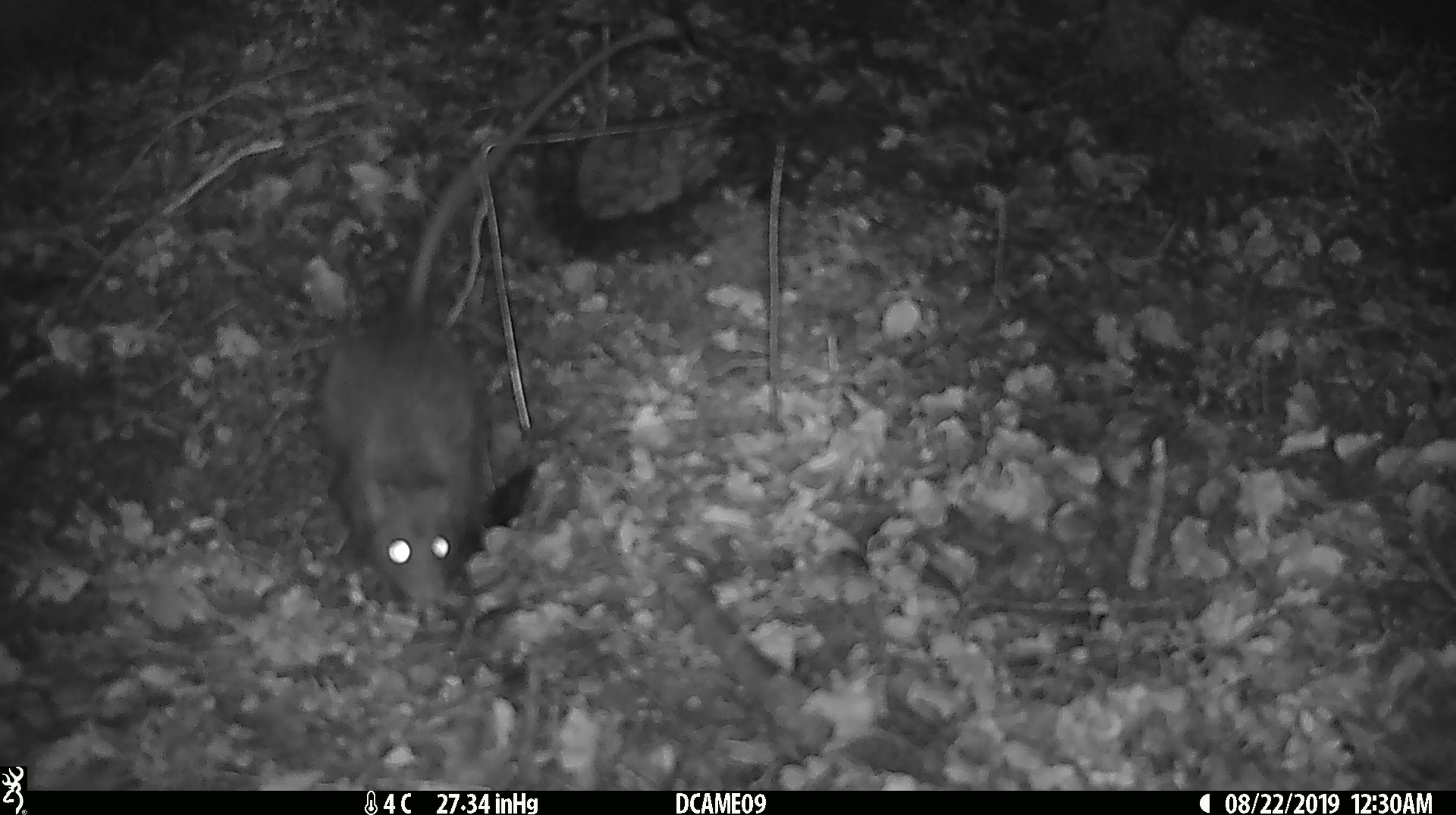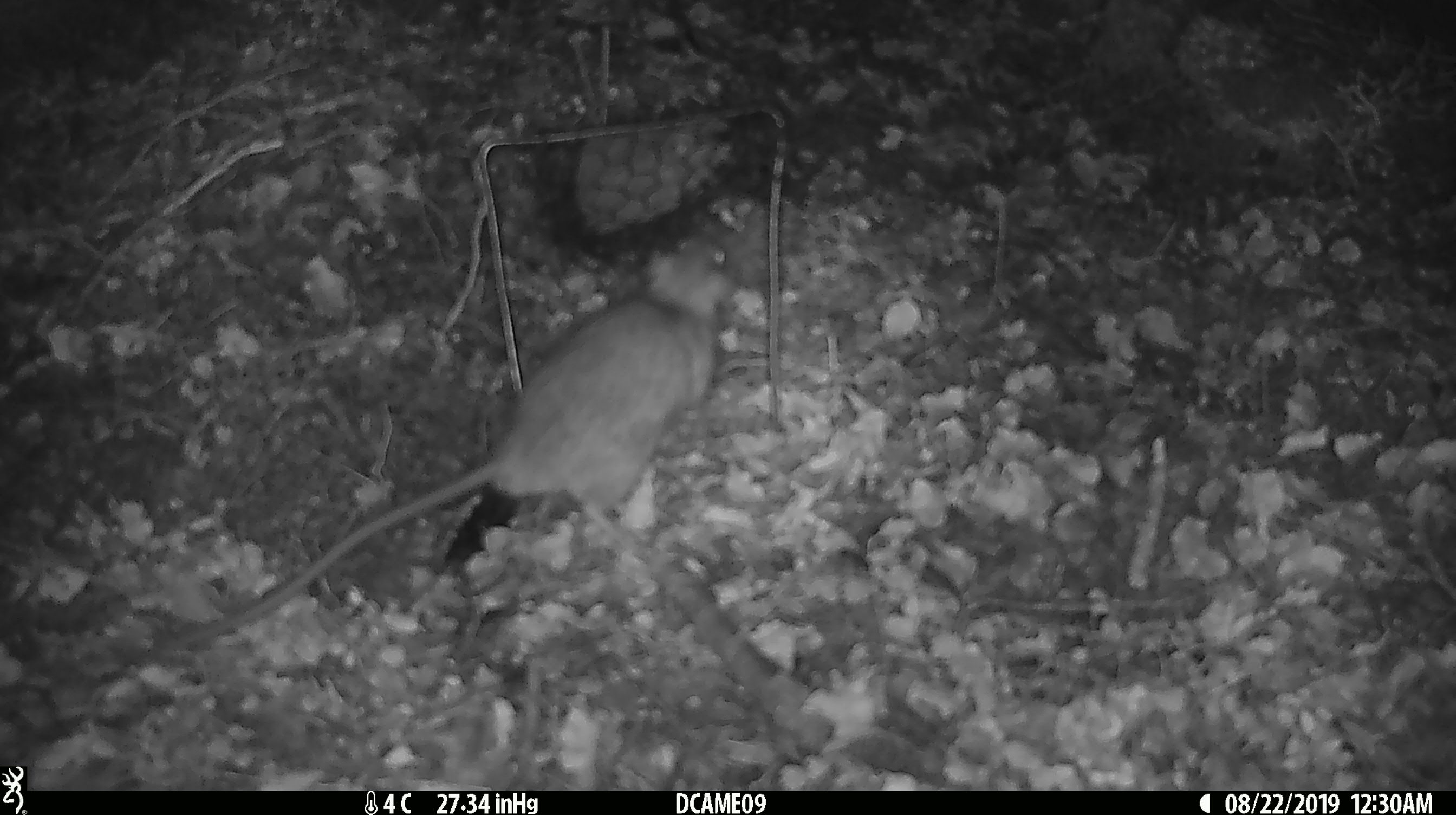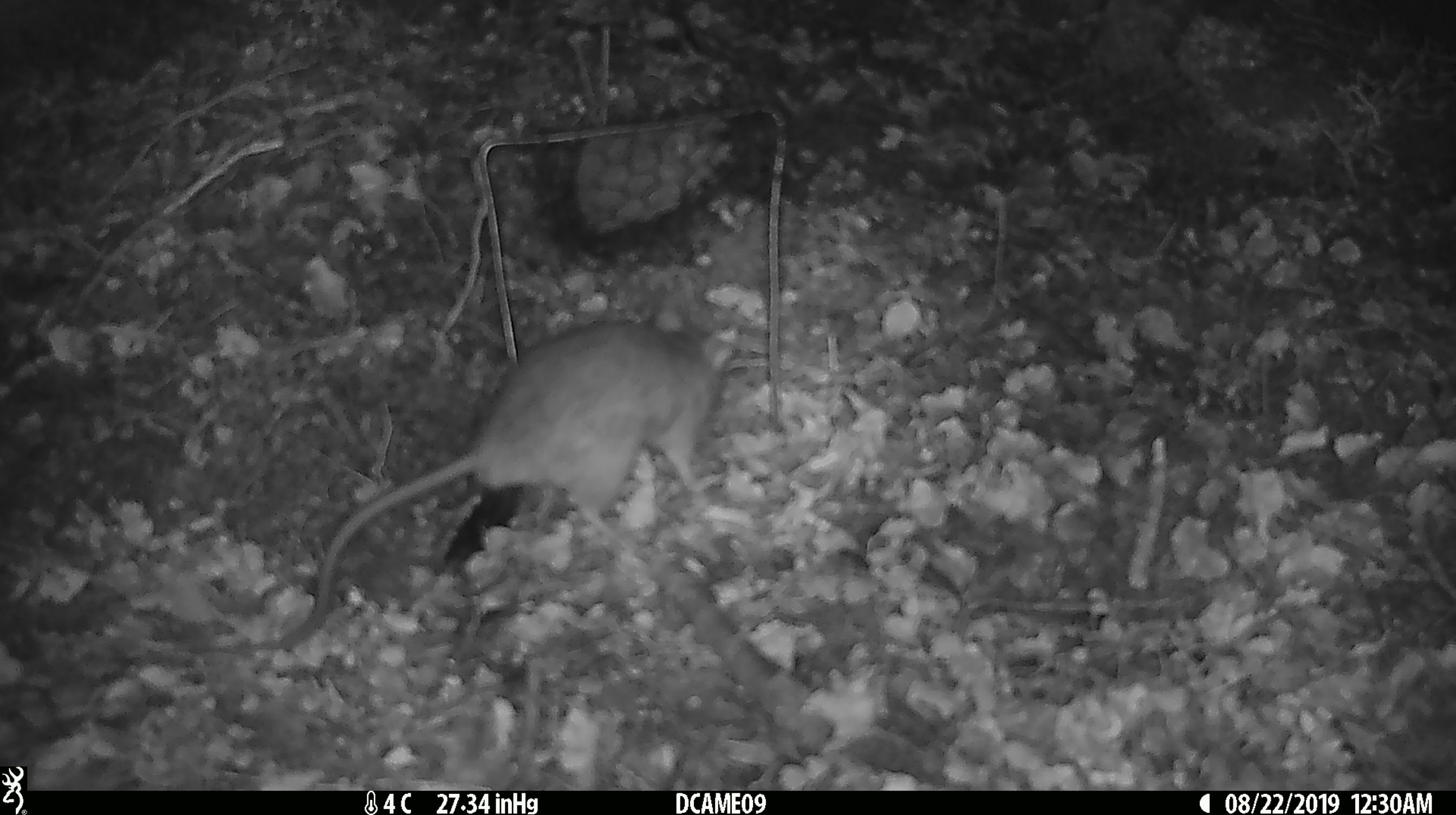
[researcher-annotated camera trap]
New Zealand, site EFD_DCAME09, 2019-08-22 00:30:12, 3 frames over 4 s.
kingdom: Animalia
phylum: Chordata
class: Mammalia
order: Rodentia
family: Muridae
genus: Rattus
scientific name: Rattus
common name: rat